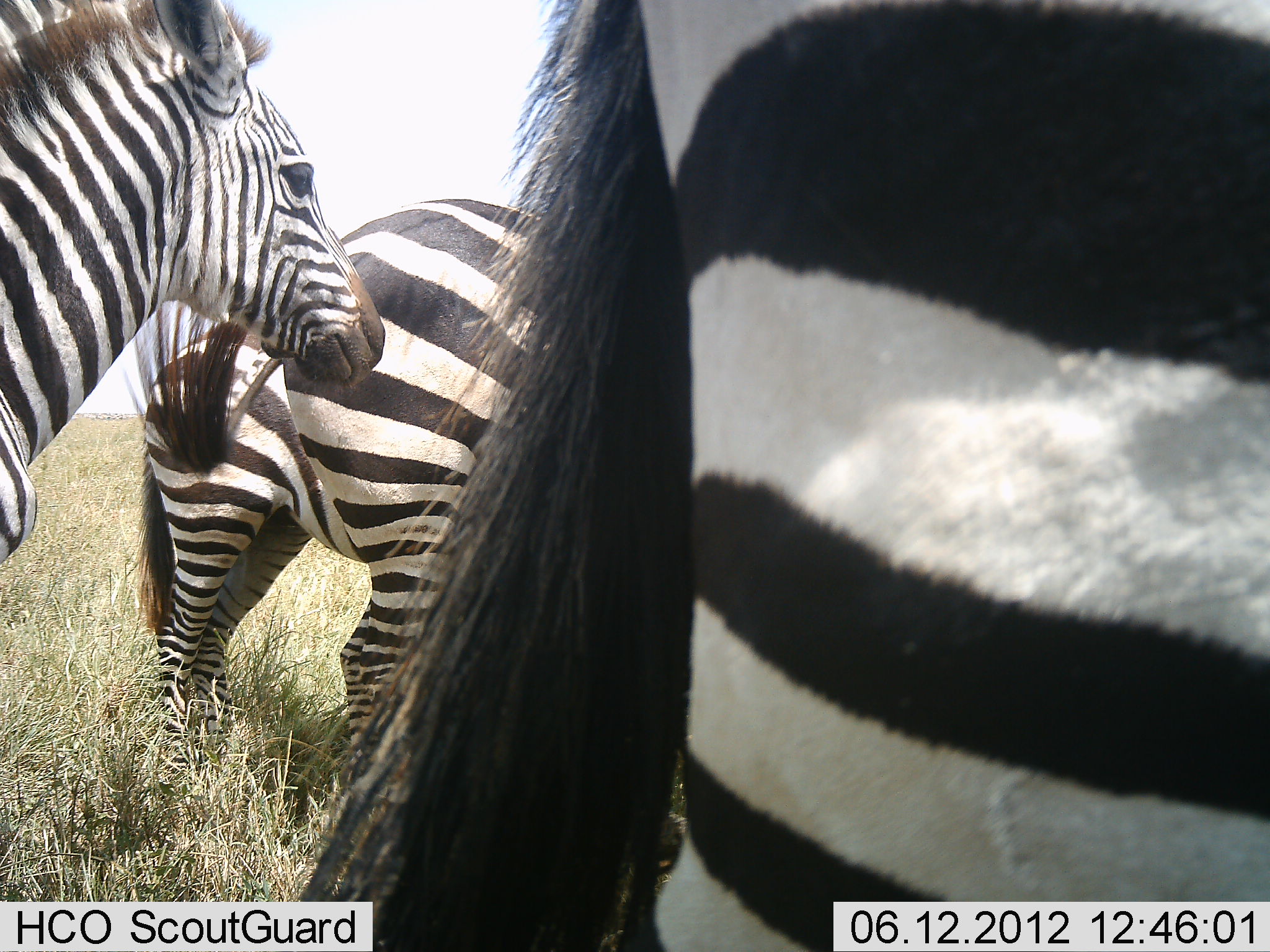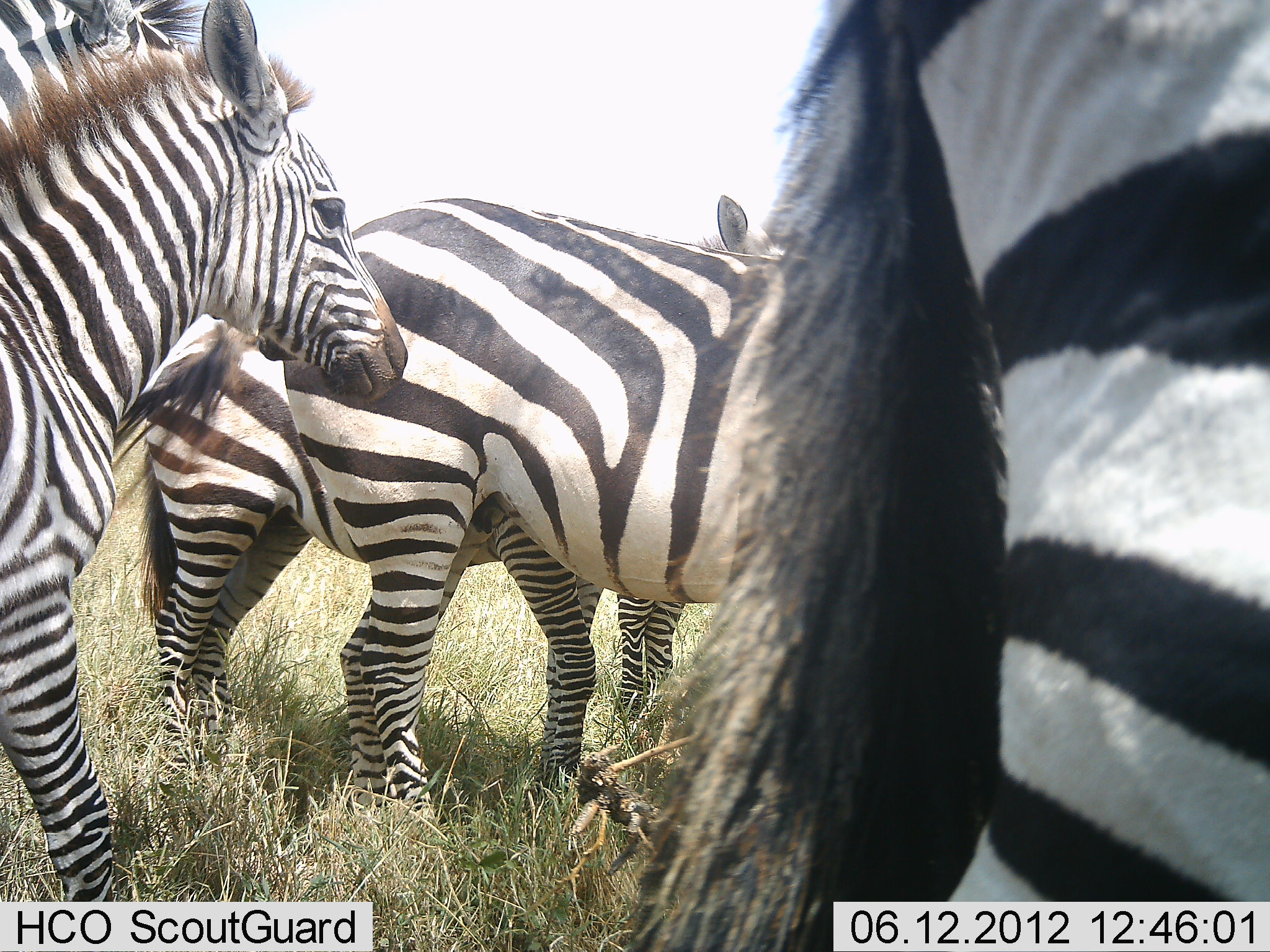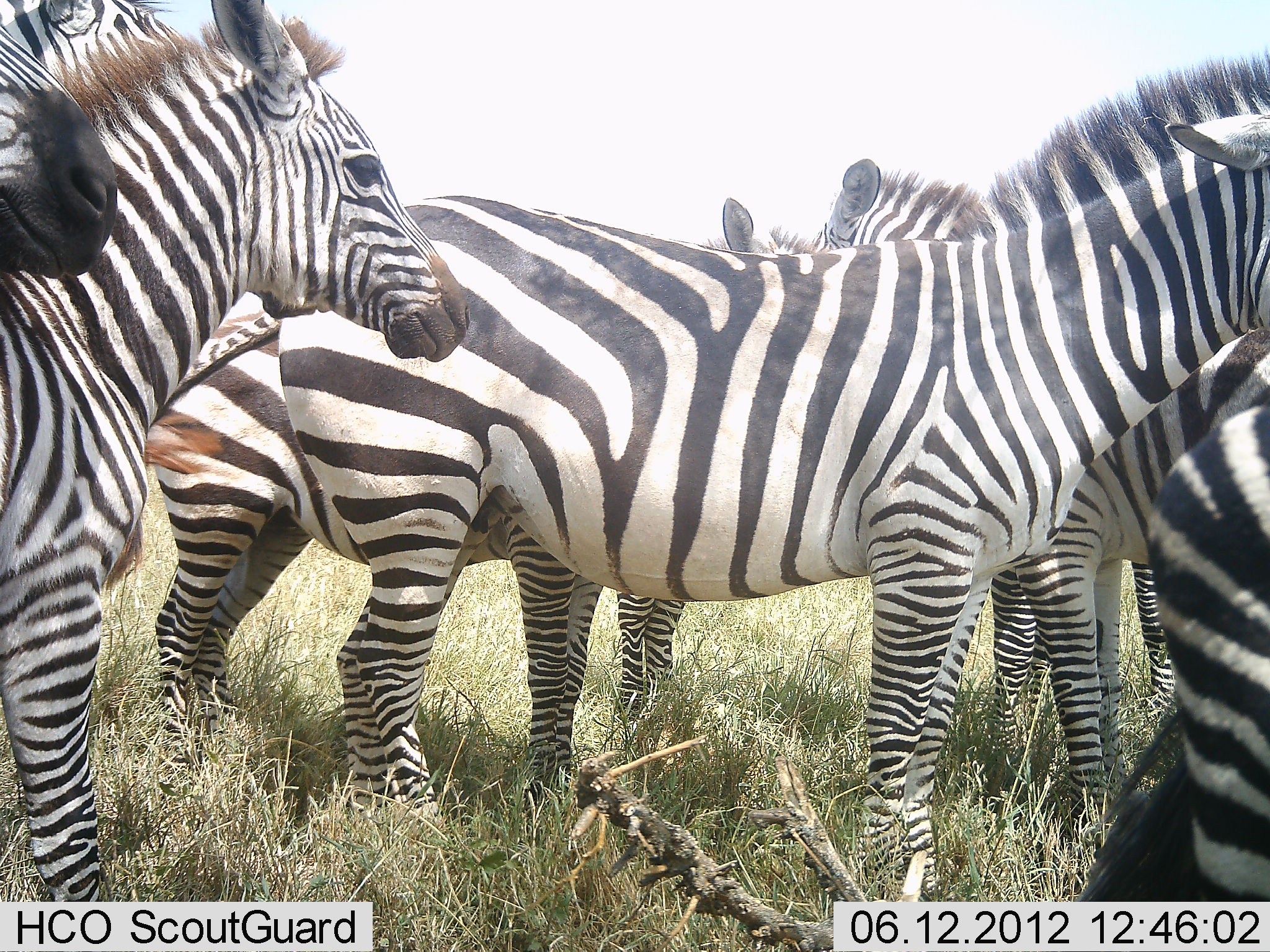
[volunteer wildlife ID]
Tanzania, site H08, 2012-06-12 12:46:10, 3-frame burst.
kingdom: Animalia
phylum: Chordata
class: Mammalia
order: Perissodactyla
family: Equidae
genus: Equus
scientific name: Equus quagga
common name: plains zebra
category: zebra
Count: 7.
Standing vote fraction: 70%.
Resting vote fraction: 0%.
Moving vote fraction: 70%.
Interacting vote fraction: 40%.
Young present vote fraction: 40%.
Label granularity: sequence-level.